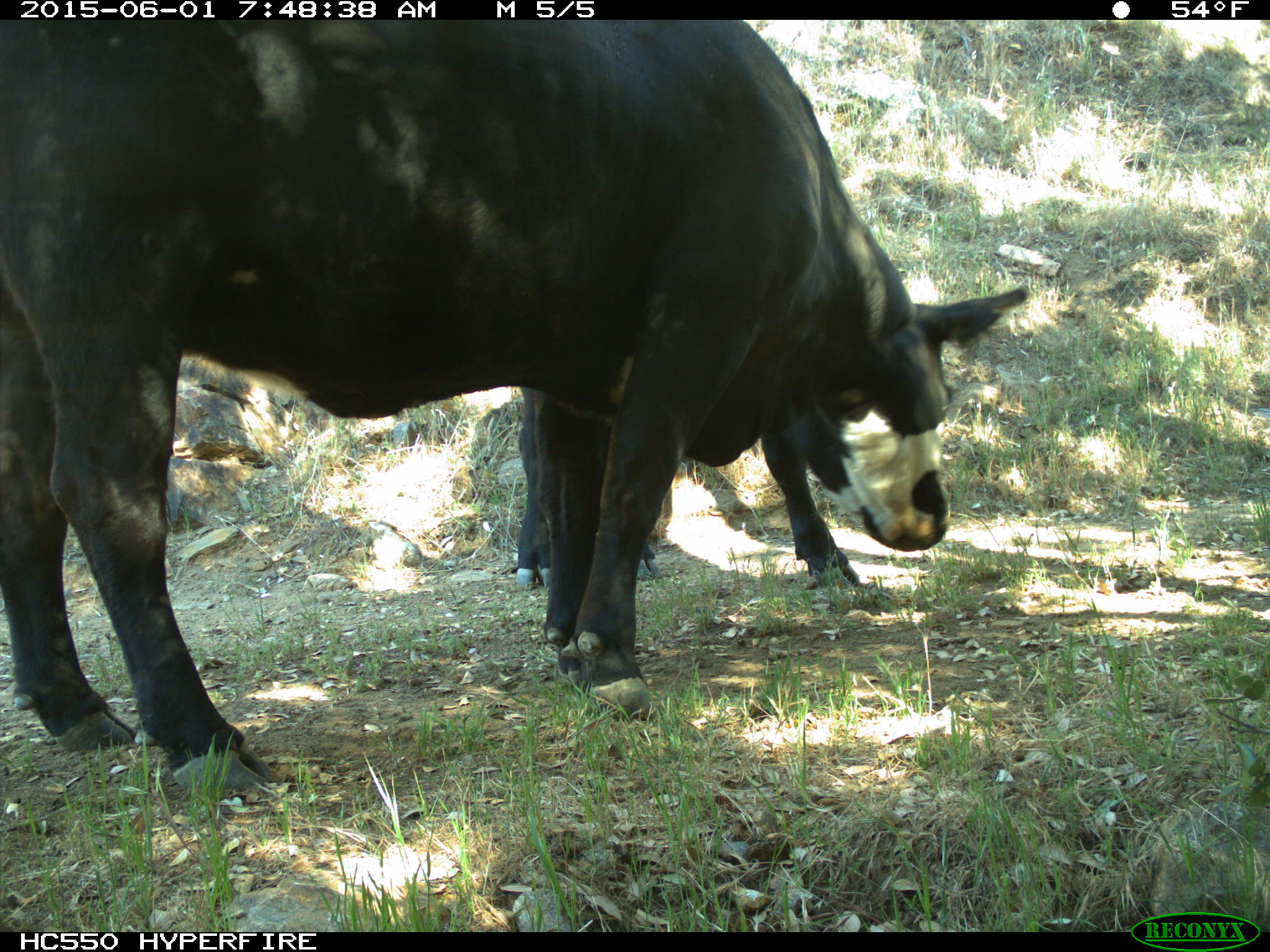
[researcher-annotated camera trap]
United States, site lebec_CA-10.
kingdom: Animalia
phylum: Chordata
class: Mammalia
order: Artiodactyla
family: Bovidae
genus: Bos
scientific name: Bos taurus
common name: domestic cow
Bos taurus (domestic cow).